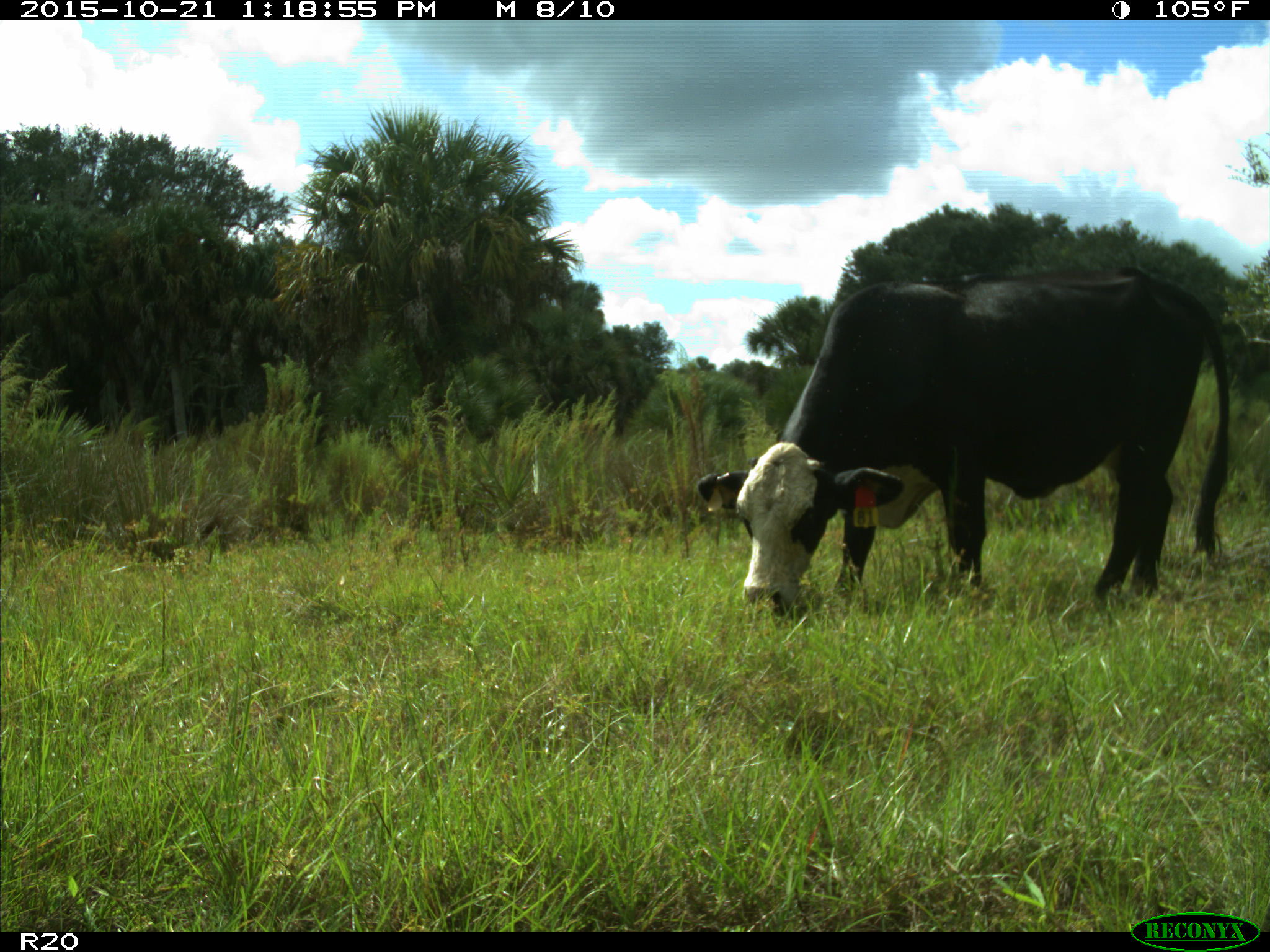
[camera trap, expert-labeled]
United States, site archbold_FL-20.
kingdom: Animalia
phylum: Chordata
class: Mammalia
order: Artiodactyla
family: Bovidae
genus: Bos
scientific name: Bos taurus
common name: domestic cow